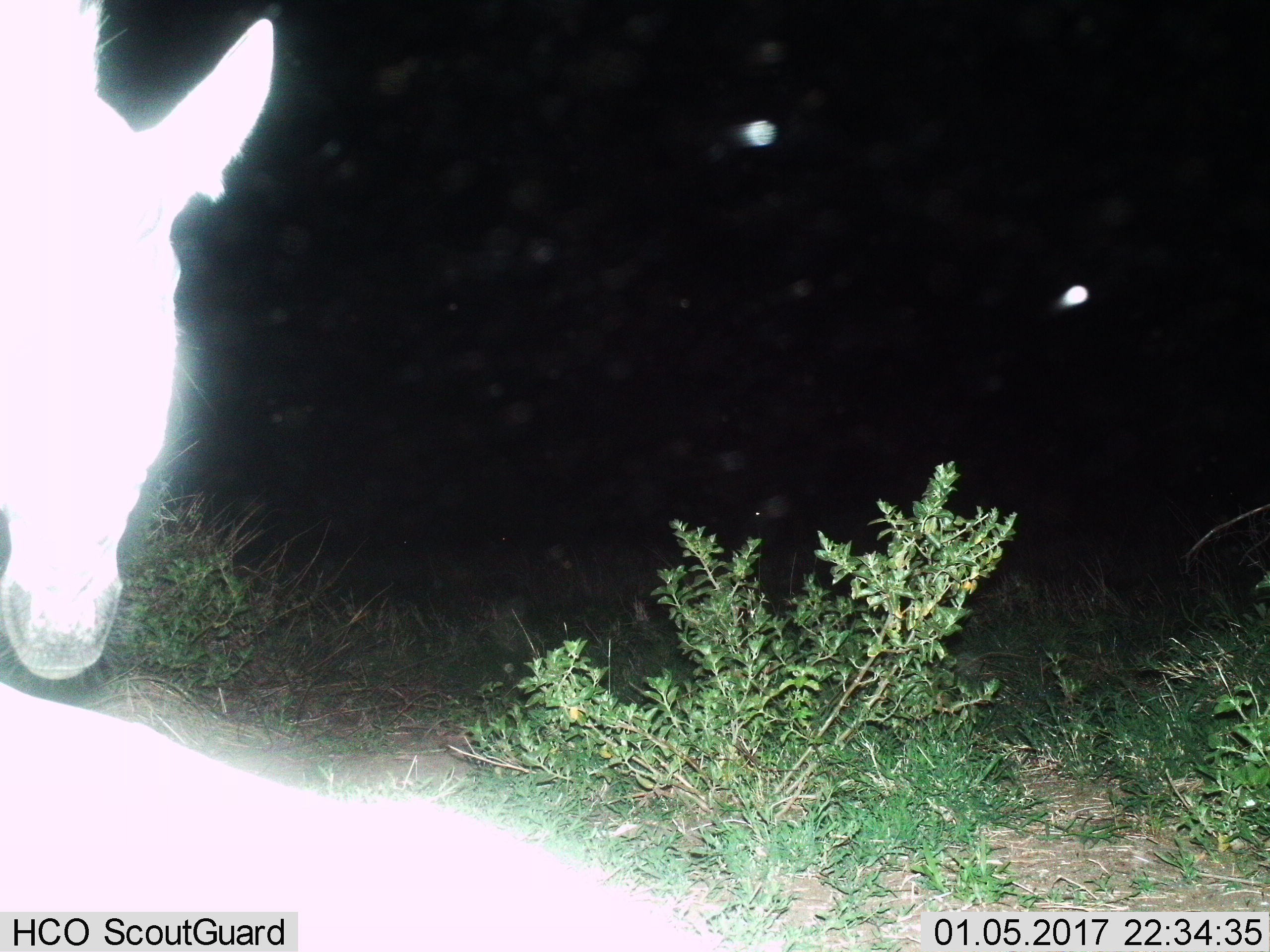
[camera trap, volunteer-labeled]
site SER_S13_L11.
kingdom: Animalia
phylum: Chordata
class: Mammalia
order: Perissodactyla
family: Equidae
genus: Equus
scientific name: Equus quagga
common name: plains zebra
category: zebraplains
Zebraplains (plains zebra) (Equus quagga), count 2. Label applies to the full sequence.